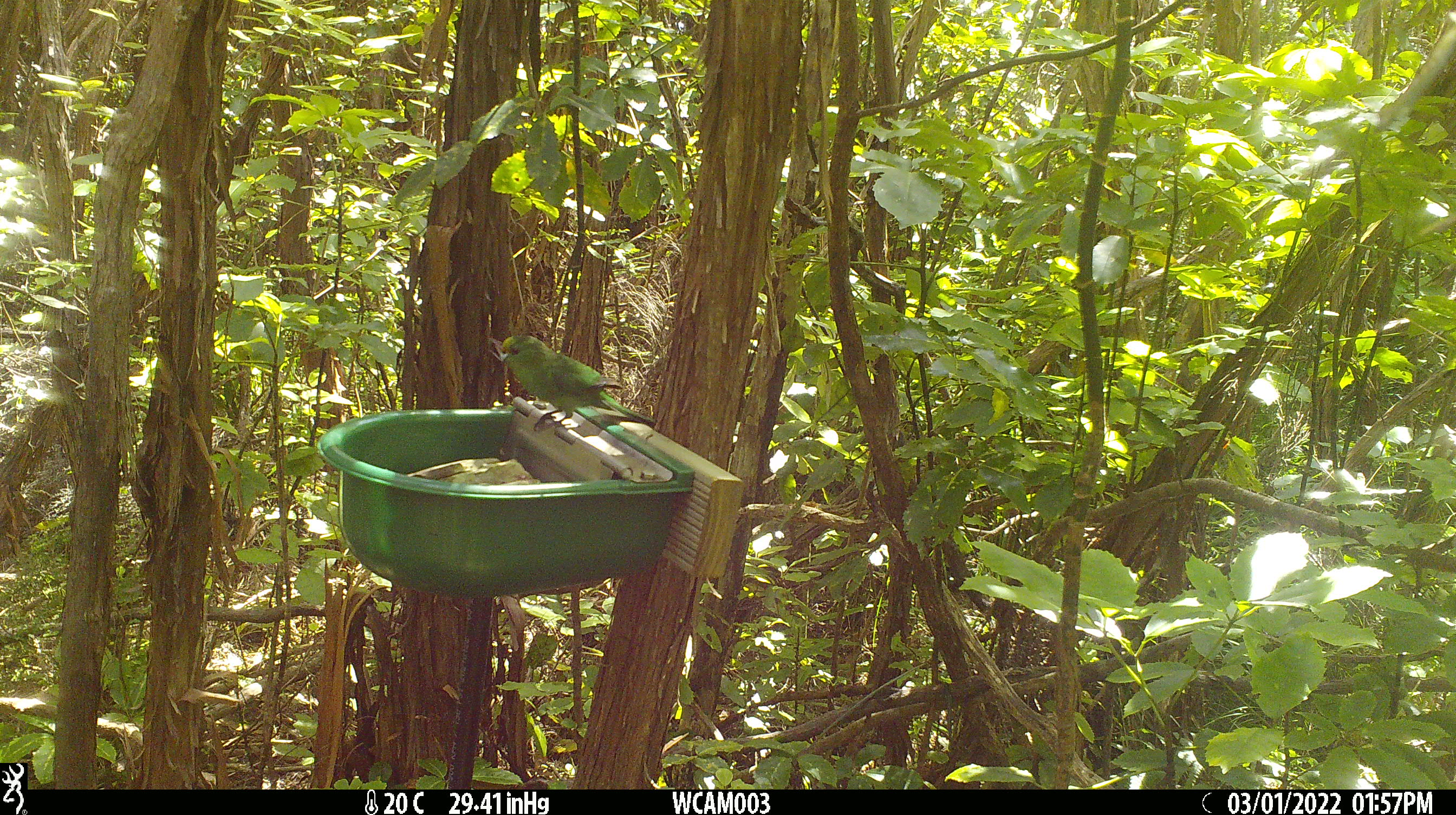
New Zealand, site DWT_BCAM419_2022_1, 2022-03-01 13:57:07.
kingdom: Animalia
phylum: Chordata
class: Aves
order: Psittaciformes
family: Psittaculidae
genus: Cyanoramphus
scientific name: Cyanoramphus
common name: parakeet